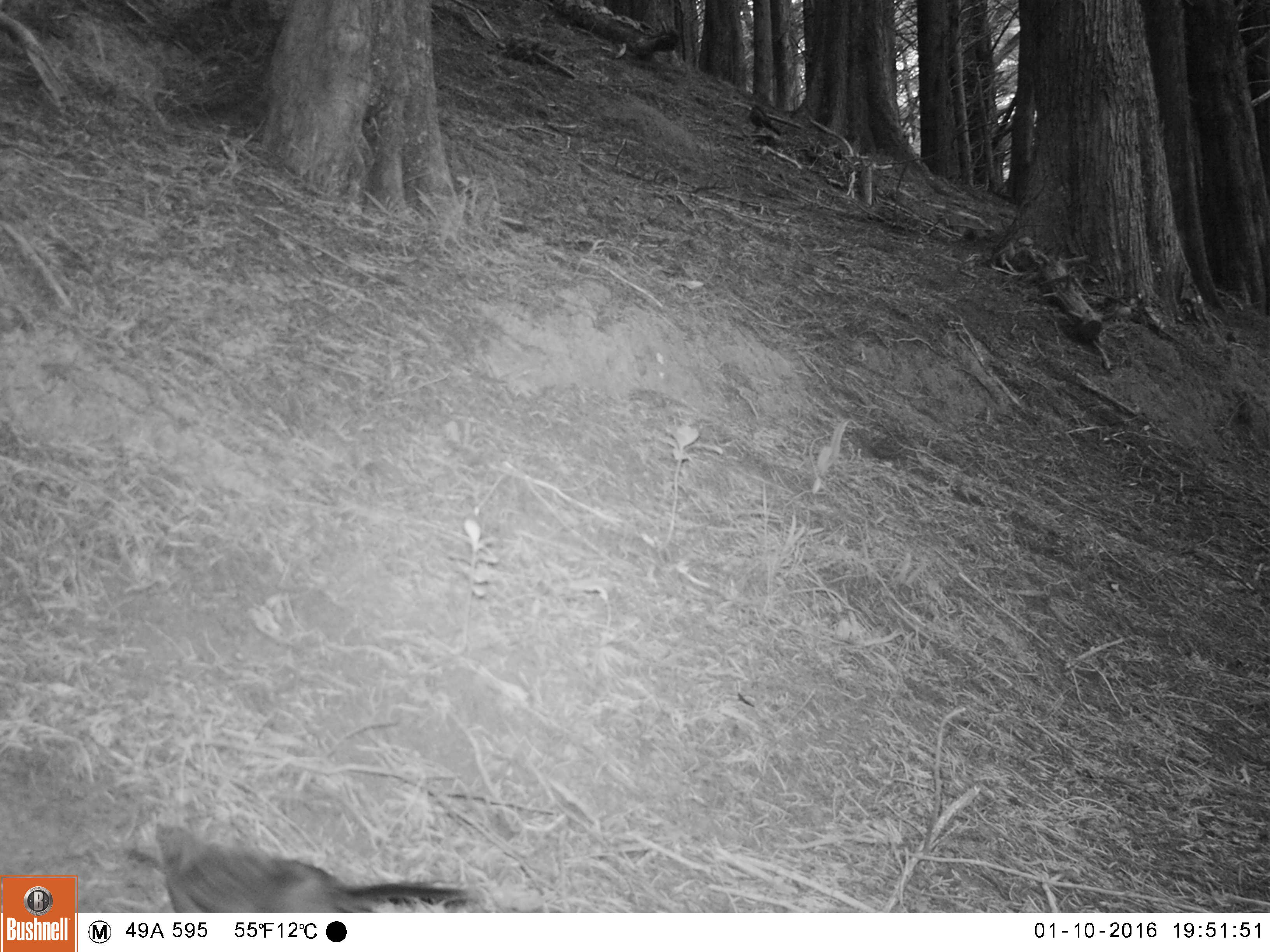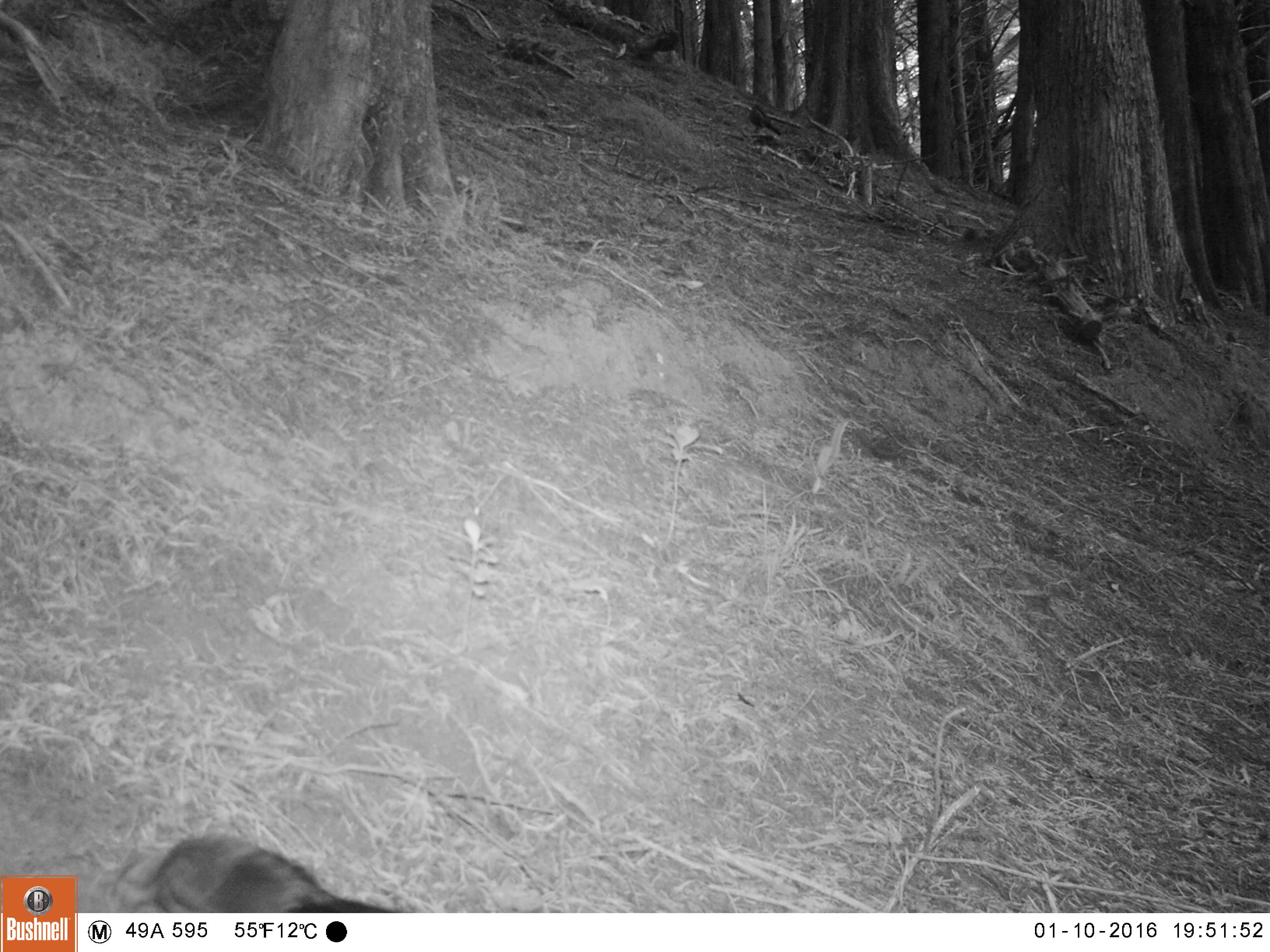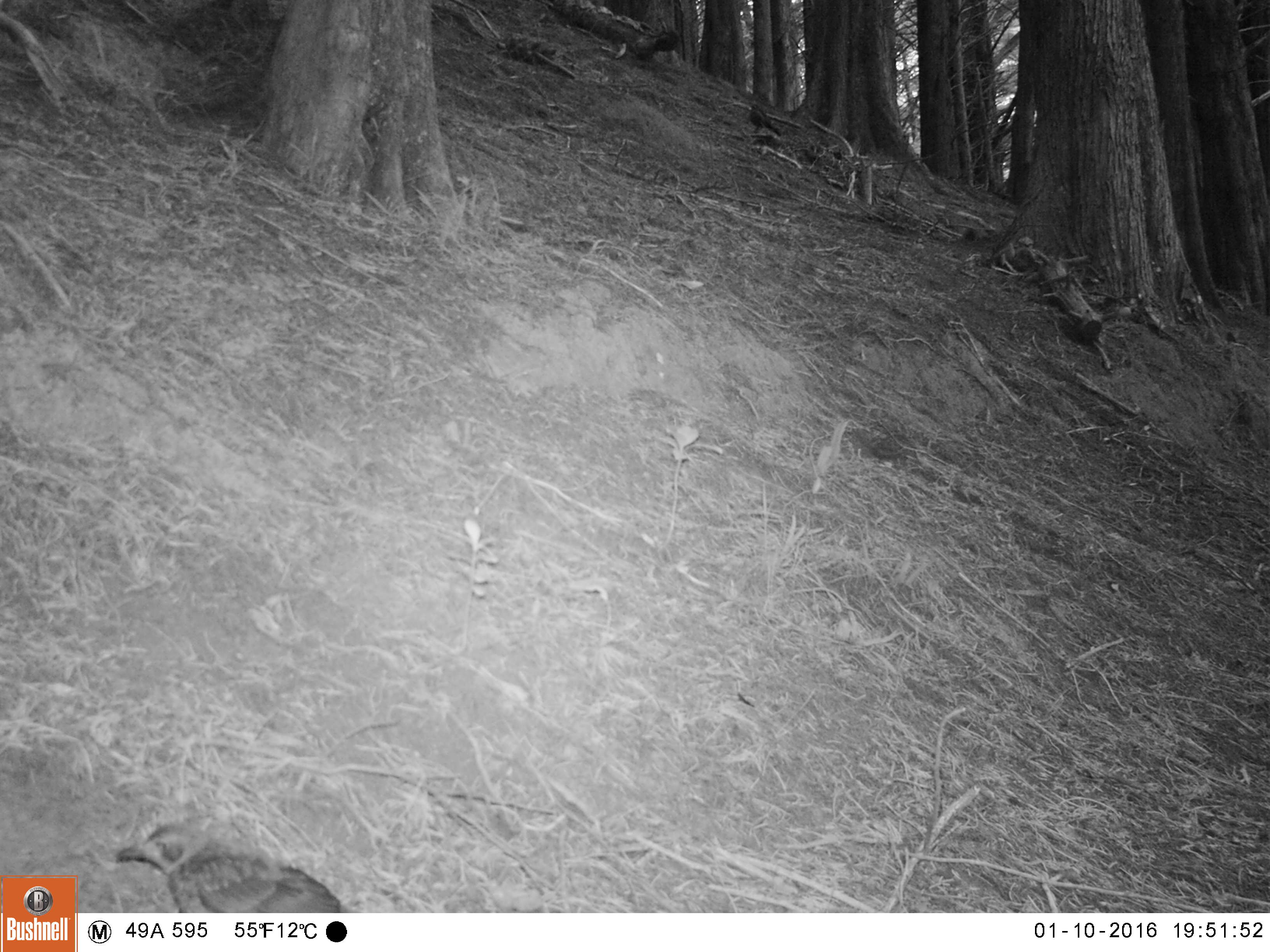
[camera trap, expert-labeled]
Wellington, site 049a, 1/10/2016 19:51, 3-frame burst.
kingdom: Animalia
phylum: Chordata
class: Aves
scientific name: Aves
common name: bird